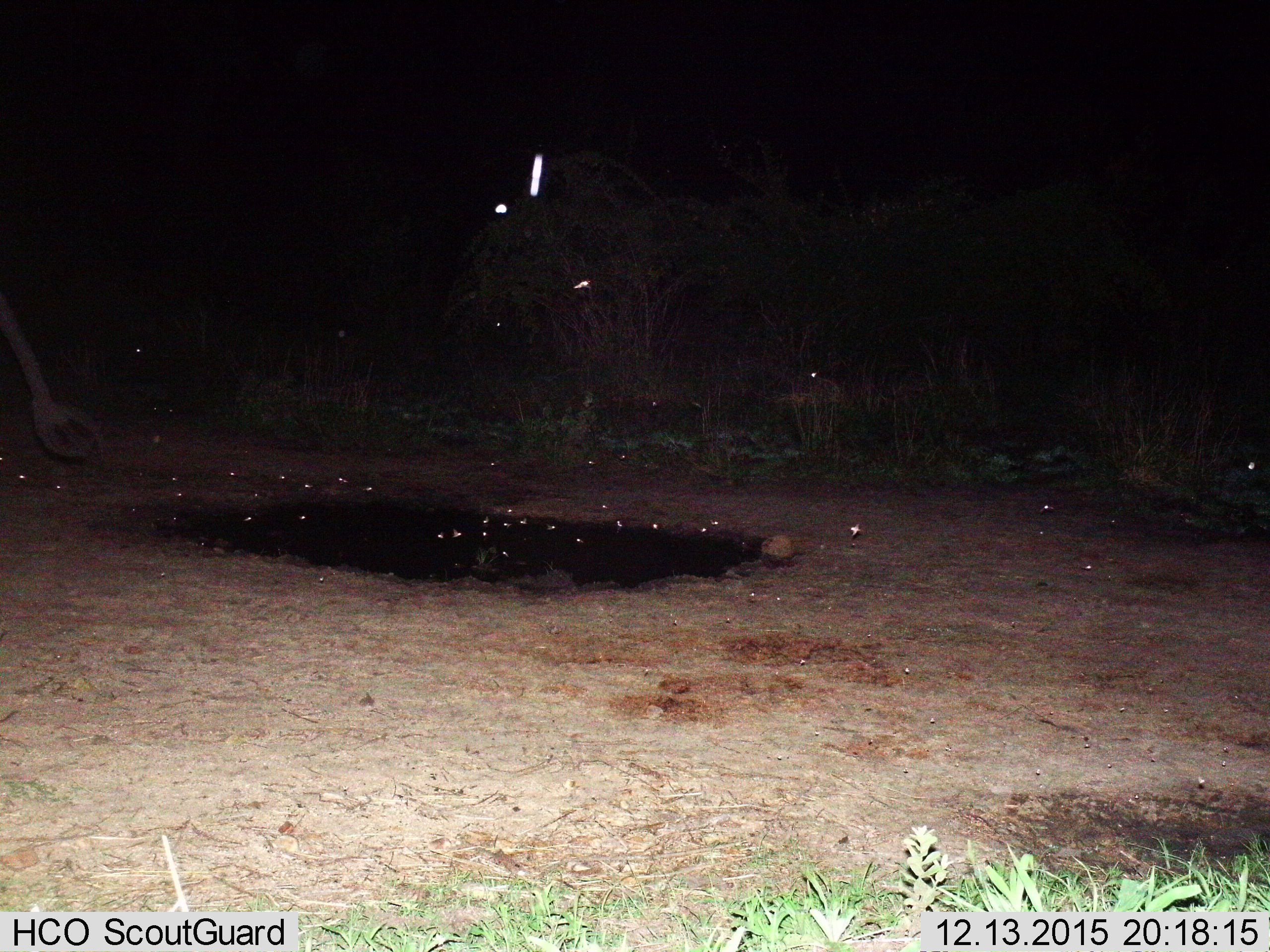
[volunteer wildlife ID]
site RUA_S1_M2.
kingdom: Animalia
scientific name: Animalia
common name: insect or spider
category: insectspider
Insectspider (insect or spider) (Animalia), count 11-50. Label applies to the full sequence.